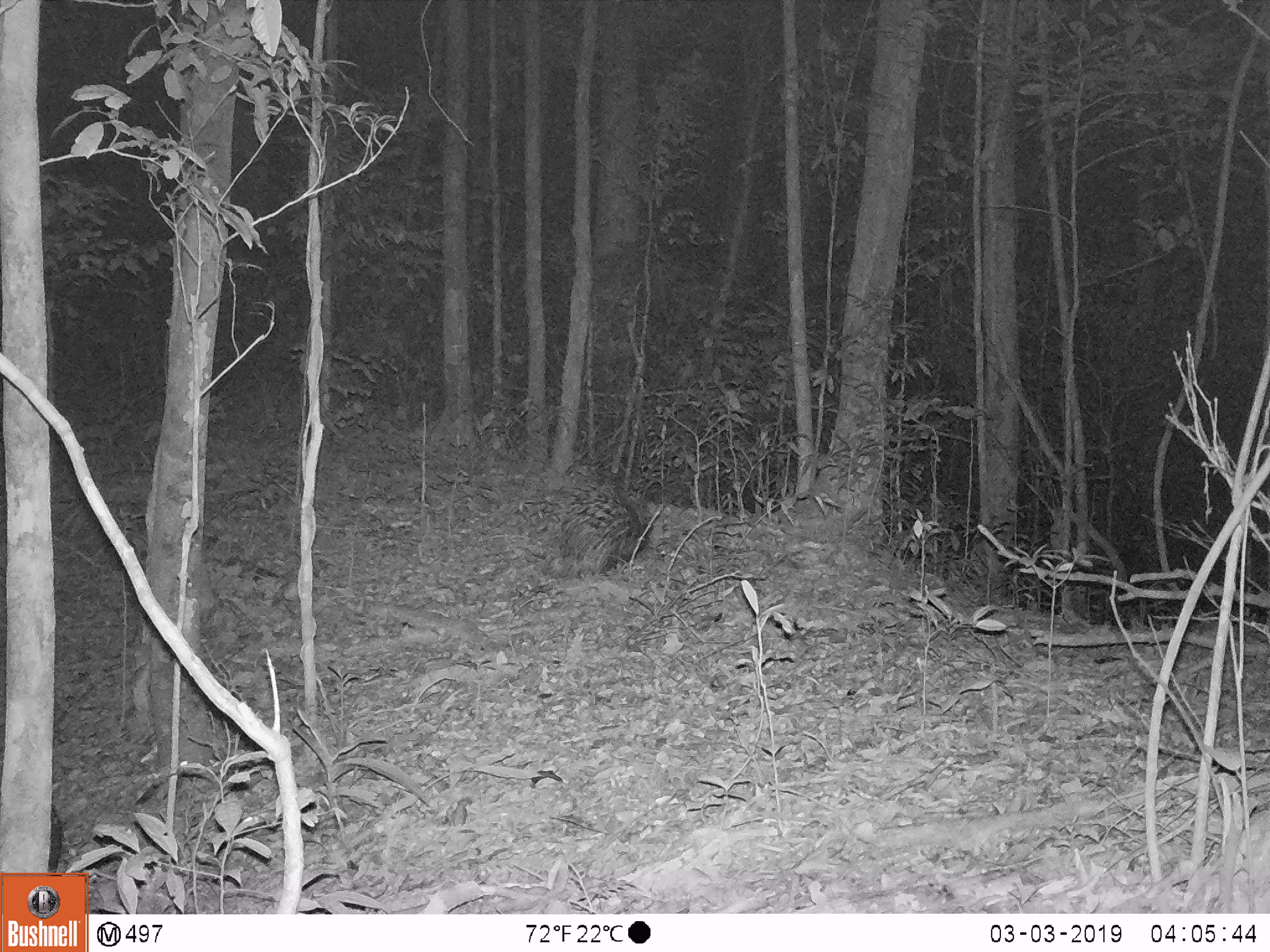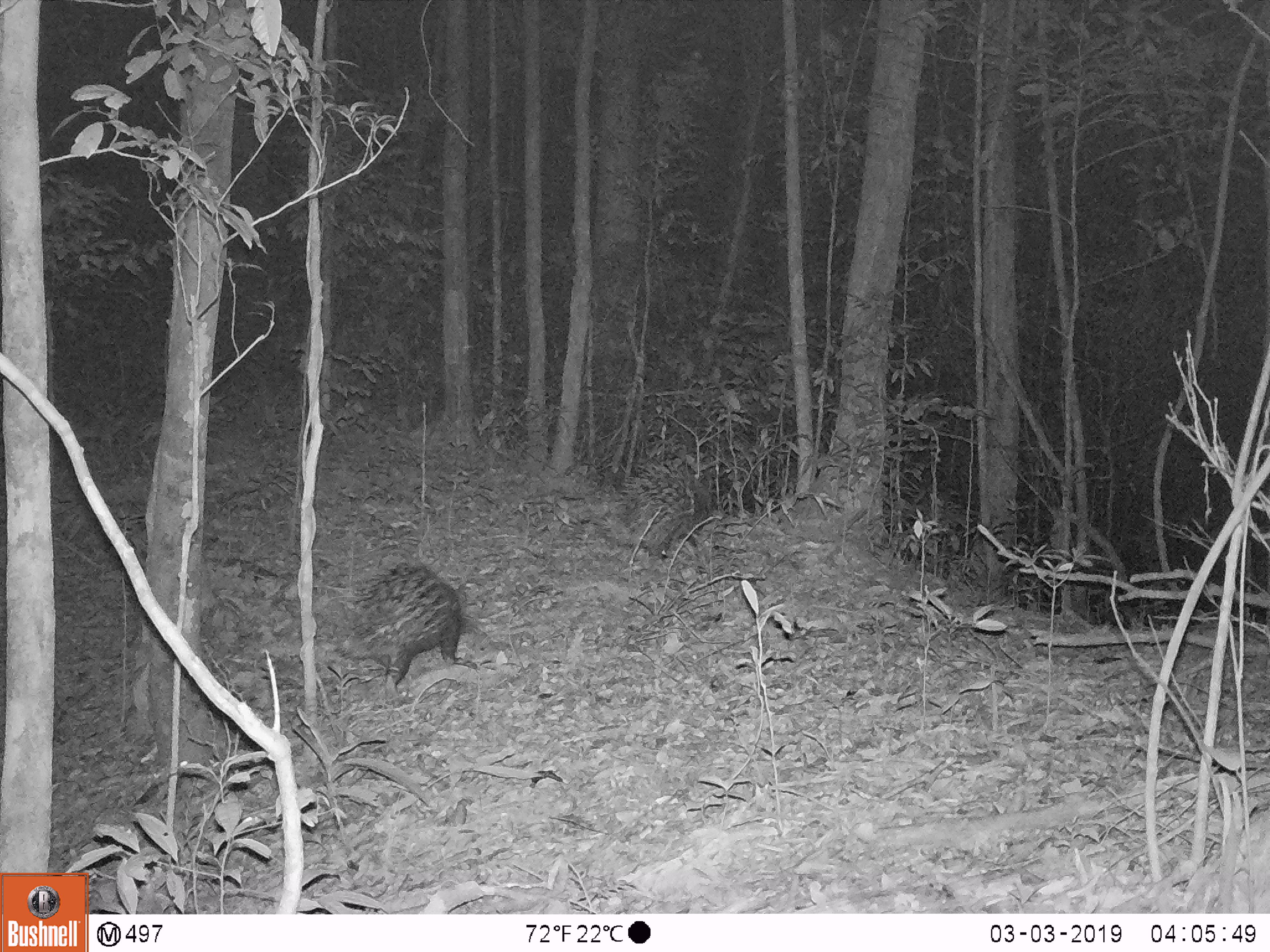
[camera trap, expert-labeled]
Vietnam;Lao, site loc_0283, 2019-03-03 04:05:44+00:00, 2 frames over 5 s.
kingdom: Animalia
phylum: Chordata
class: Mammalia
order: Rodentia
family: Hystricidae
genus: Hystrix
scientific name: Hystrix brachyura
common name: malayan porcupine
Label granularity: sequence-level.